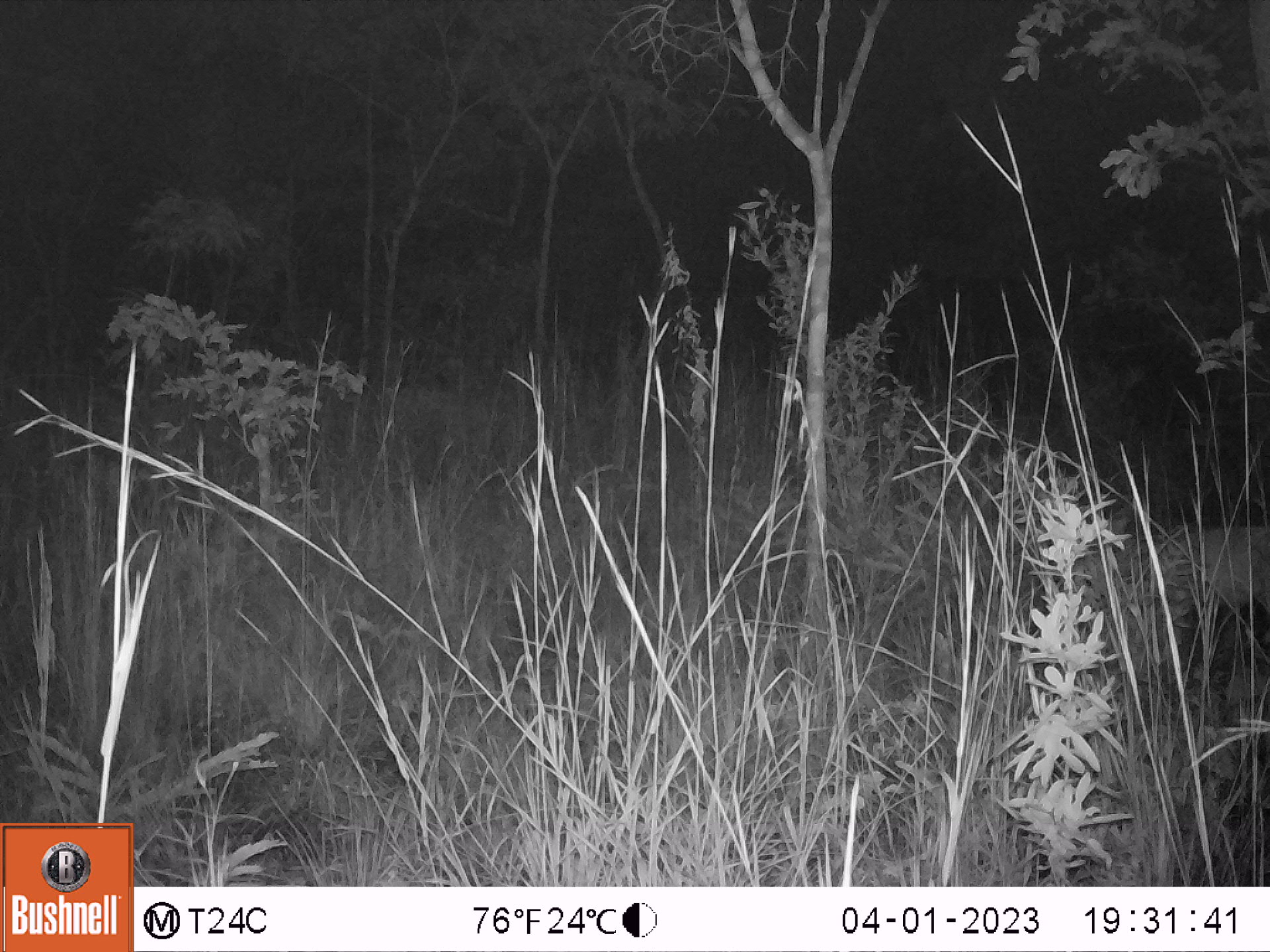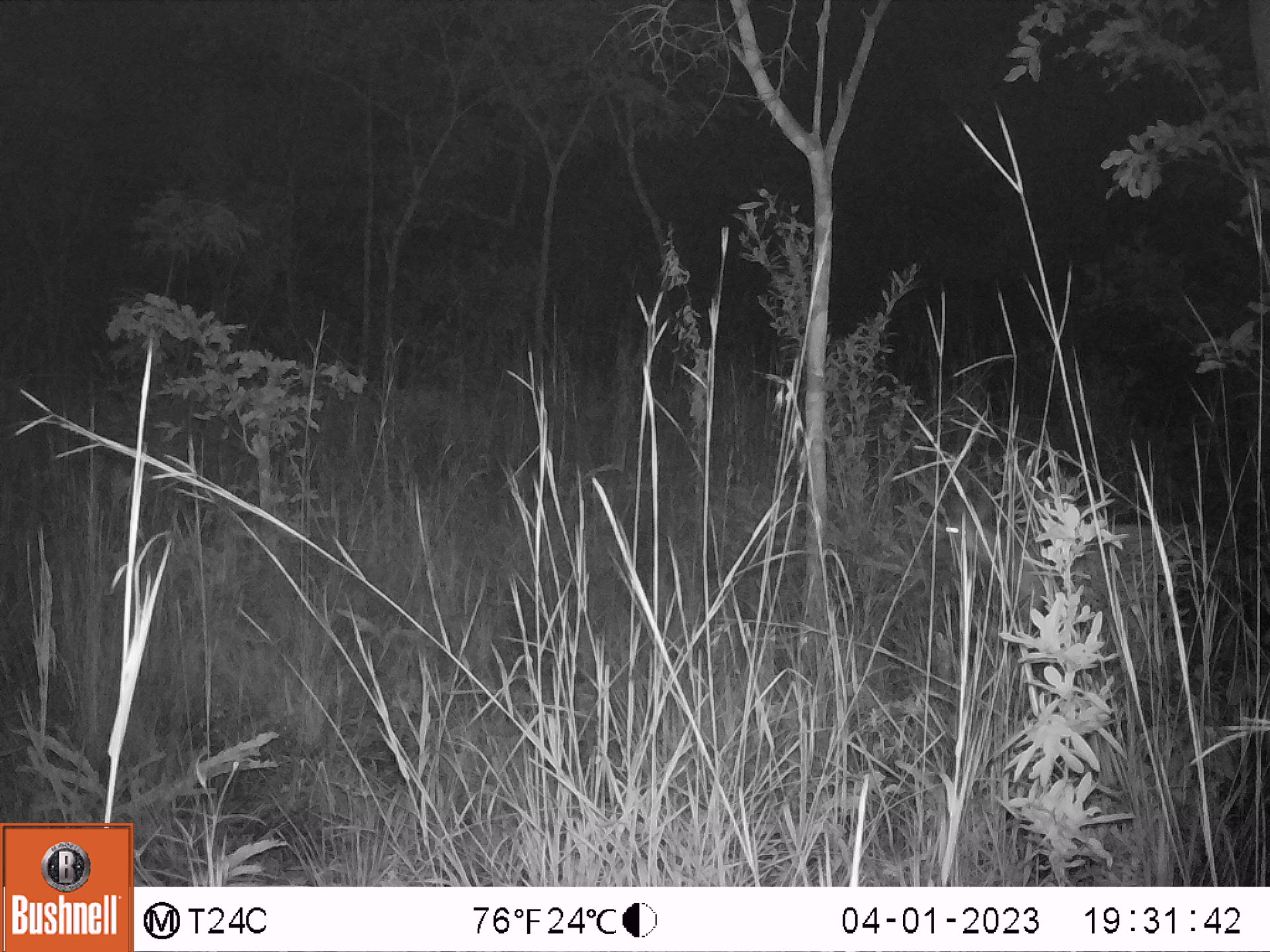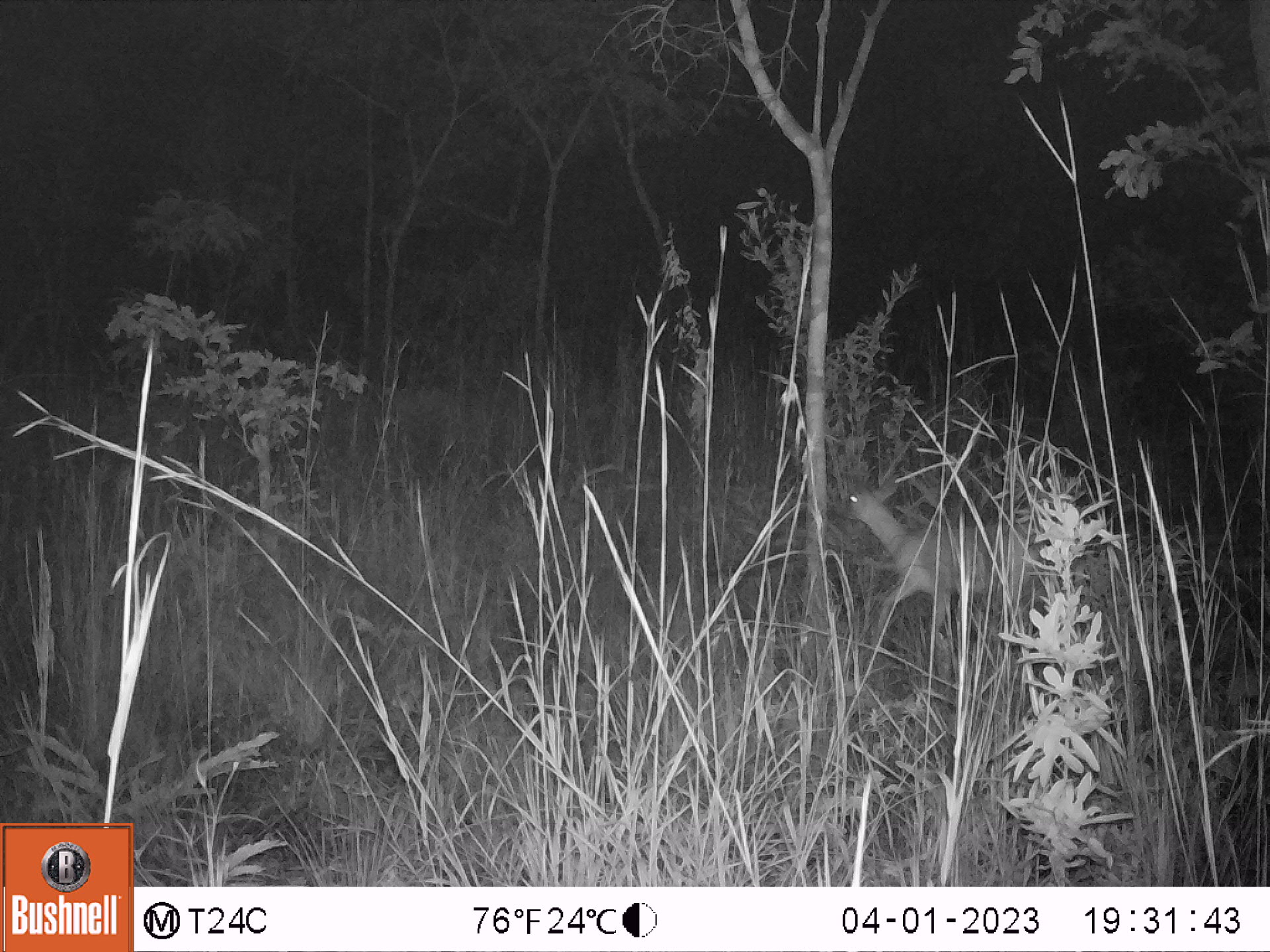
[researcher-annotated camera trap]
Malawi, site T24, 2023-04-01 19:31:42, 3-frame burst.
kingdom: Animalia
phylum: Chordata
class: Mammalia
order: Artiodactyla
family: Bovidae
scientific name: Antilopinae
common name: small antelope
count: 1